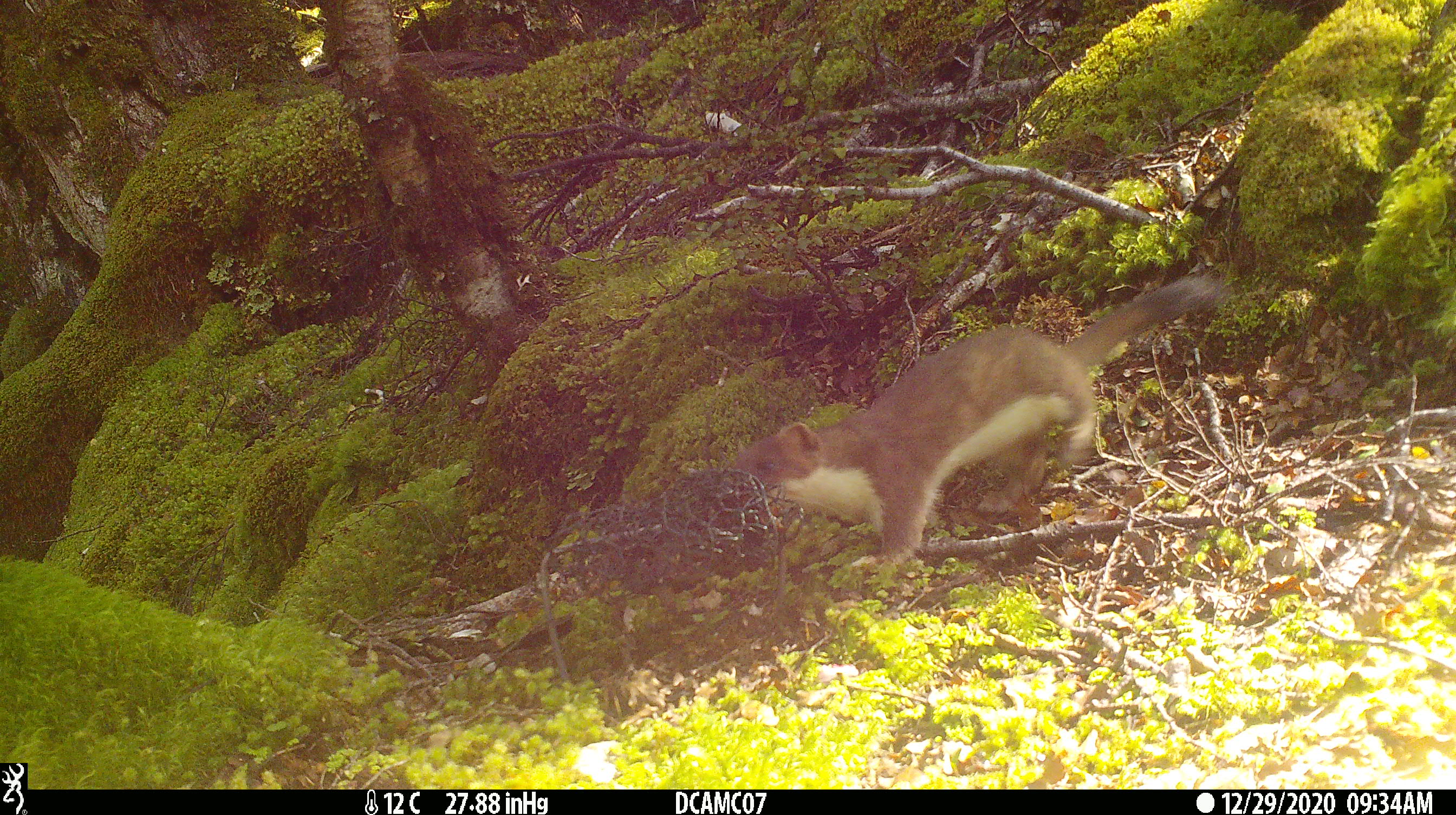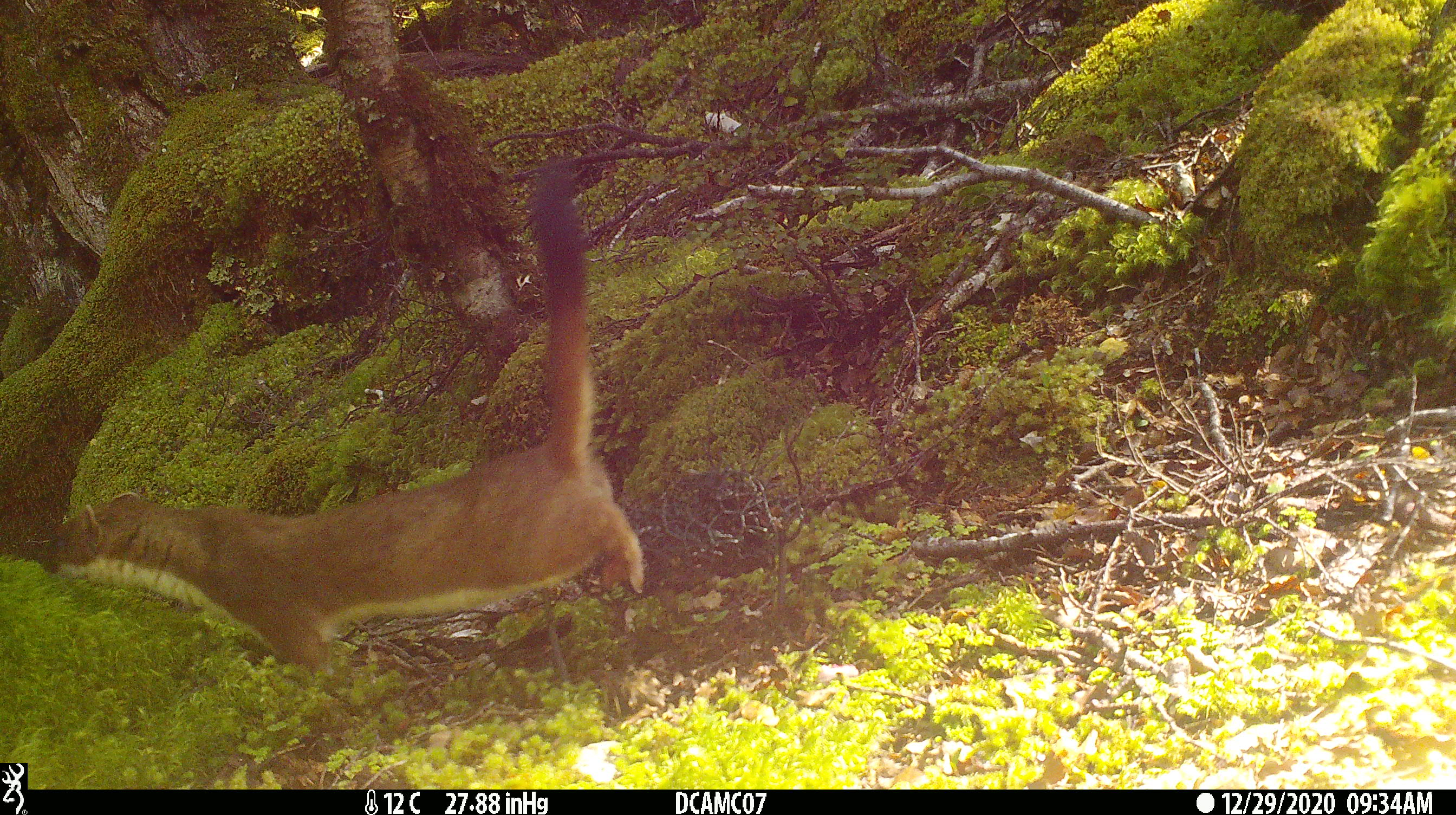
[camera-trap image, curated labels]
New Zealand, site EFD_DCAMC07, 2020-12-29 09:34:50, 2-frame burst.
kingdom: Animalia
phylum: Chordata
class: Mammalia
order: Carnivora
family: Mustelidae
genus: Mustela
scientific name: Mustela erminea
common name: stoat